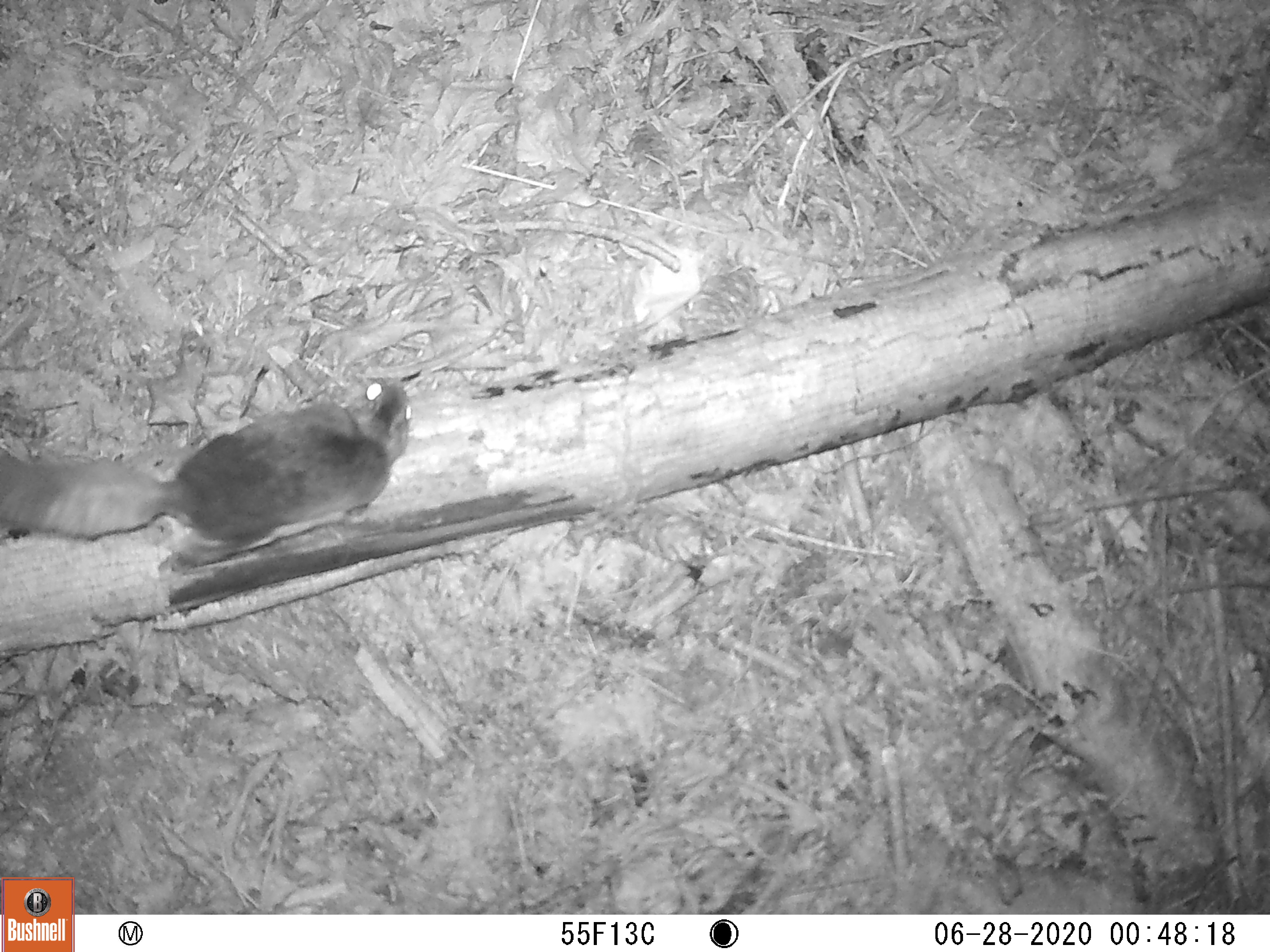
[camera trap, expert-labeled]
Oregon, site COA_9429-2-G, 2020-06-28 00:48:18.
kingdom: Animalia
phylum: Chordata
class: Mammalia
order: Rodentia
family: Sciuridae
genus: Glaucomys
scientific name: Glaucomys oregonensis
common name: humboldt's flying squirrel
Humboldt's flying squirrel (Glaucomys oregonensis).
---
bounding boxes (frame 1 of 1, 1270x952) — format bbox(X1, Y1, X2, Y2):
humboldt's flying squirrel: bbox(0, 371, 420, 589)